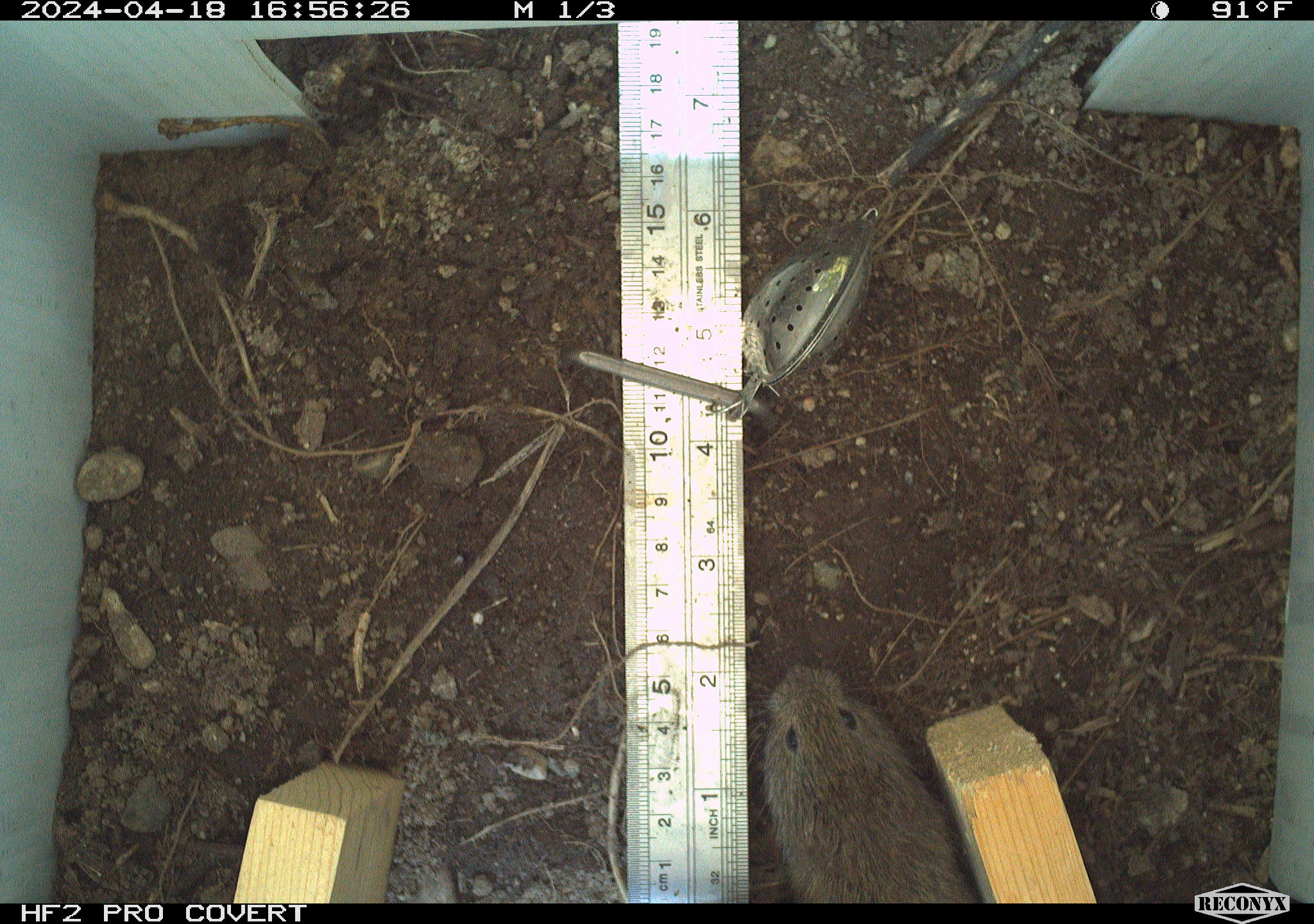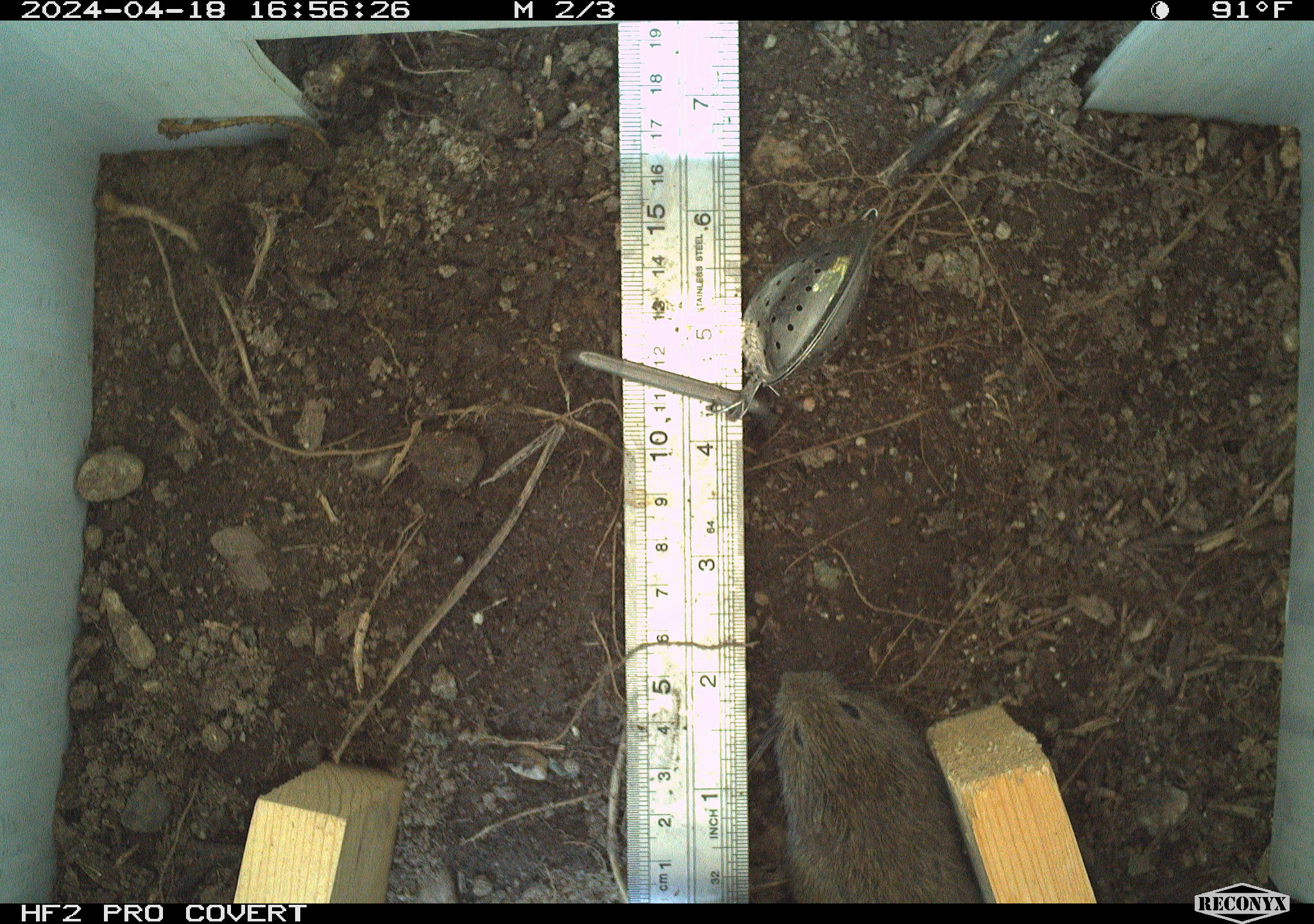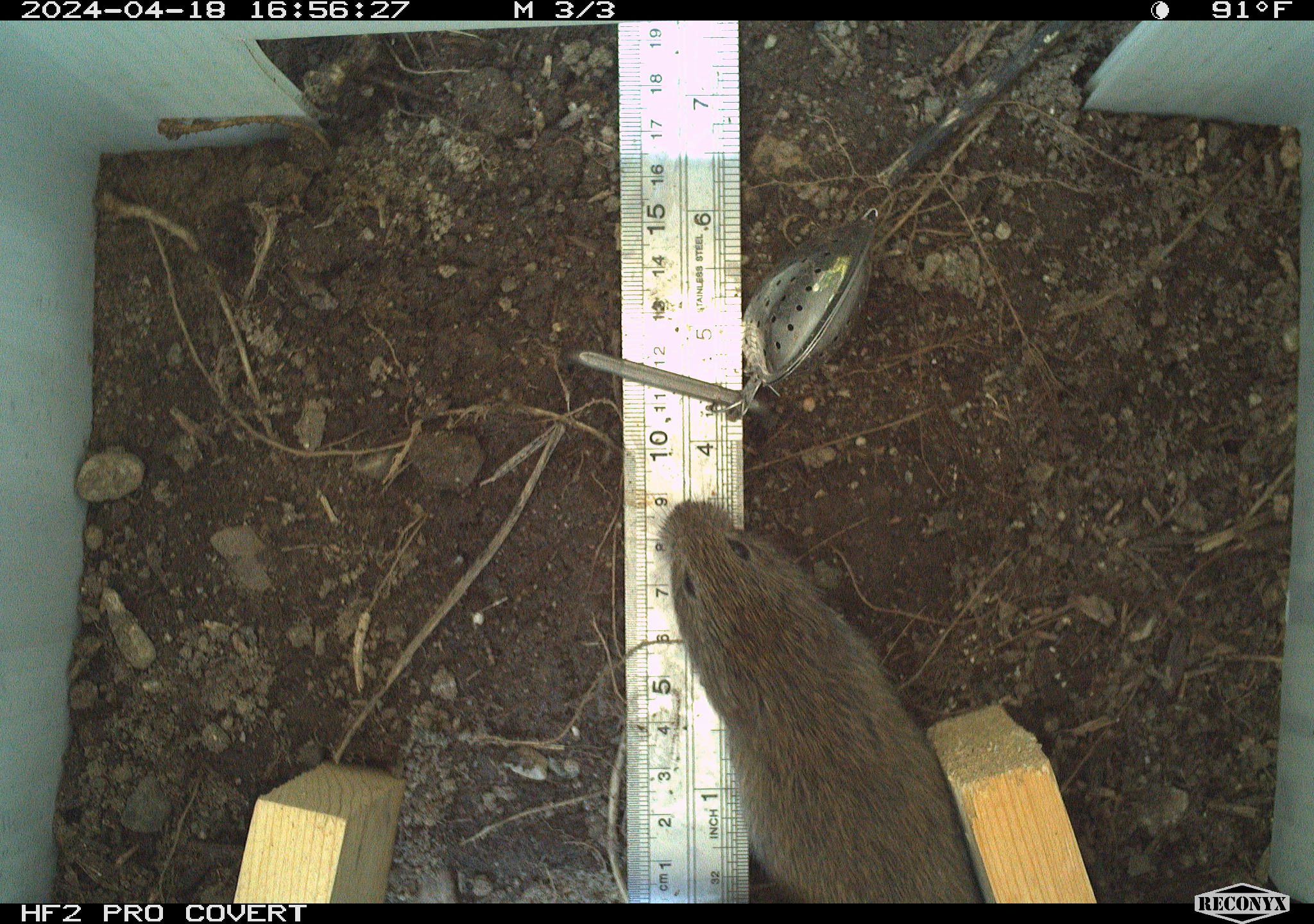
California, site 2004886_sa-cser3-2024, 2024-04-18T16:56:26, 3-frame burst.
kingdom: Animalia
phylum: Chordata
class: Mammalia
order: Rodentia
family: Cricetidae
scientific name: Cricetidae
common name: hamsters, voles, lemmings, and allies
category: cricetidae family